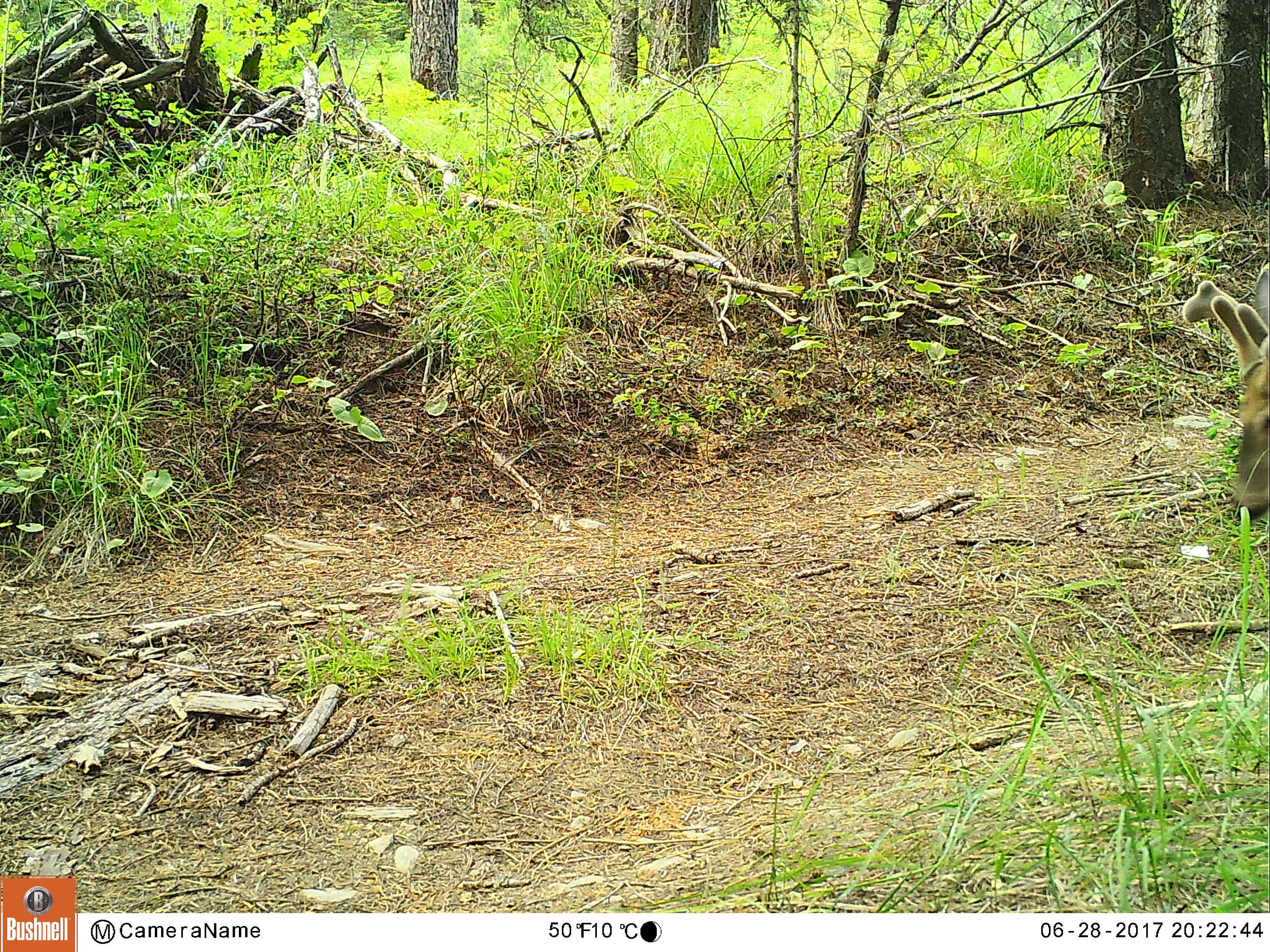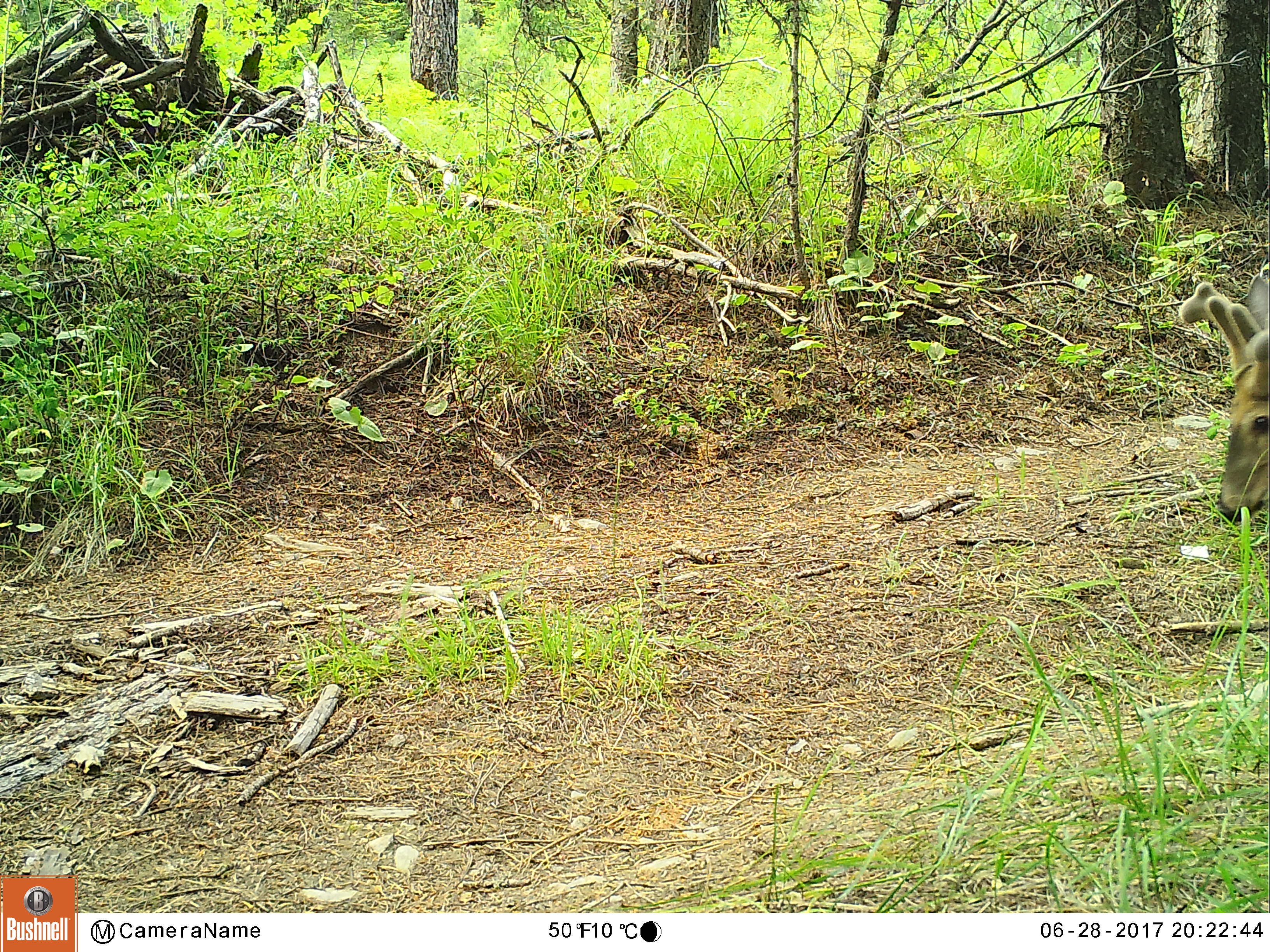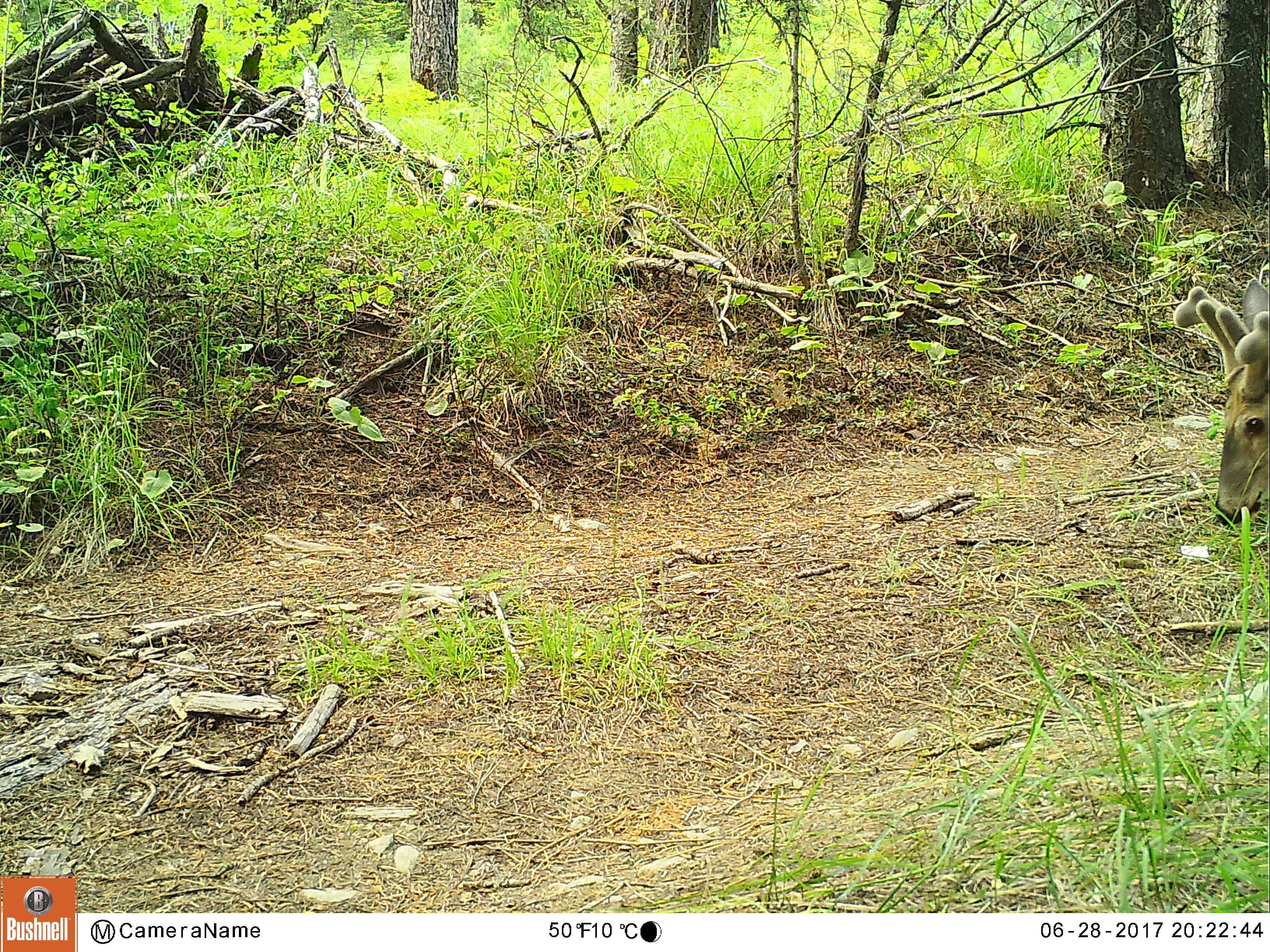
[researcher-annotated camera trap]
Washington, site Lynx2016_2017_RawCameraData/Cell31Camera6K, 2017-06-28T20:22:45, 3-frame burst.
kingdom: Animalia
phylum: Chordata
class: Mammalia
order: Artiodactyla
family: Cervidae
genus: Odocoileus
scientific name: Odocoileus virginianus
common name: white-tailed deer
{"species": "Odocoileus virginianus (white-tailed deer)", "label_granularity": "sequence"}